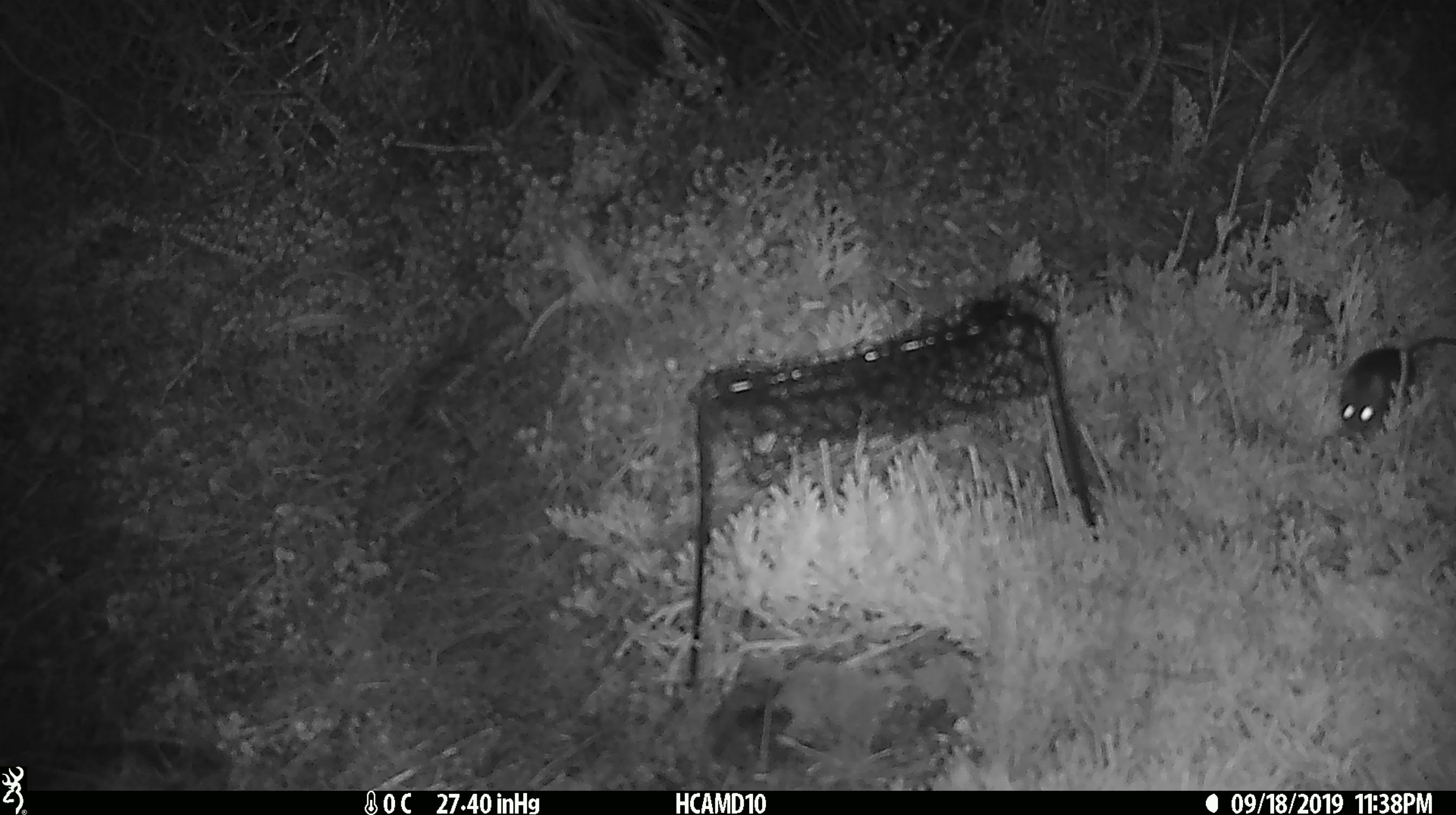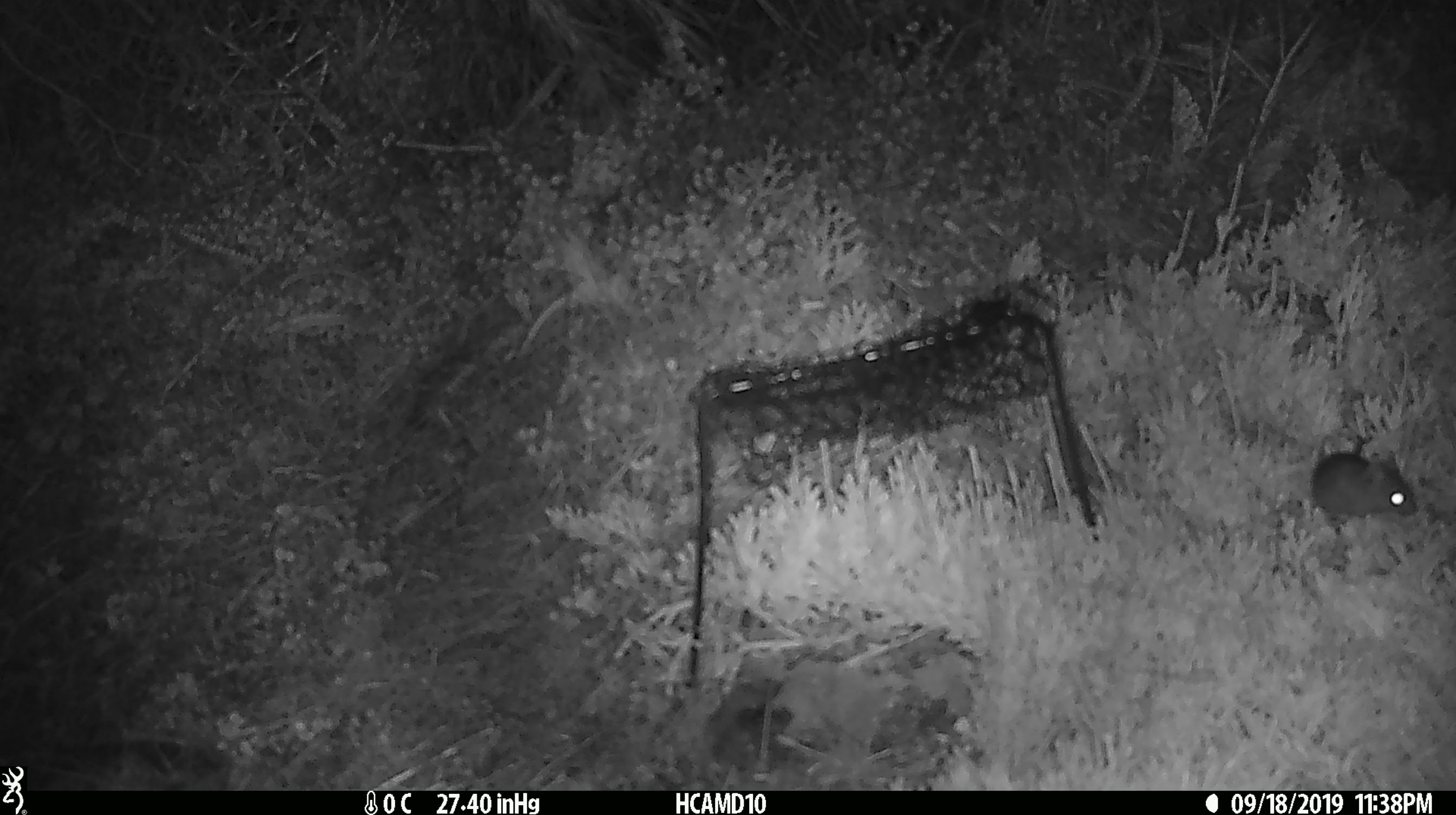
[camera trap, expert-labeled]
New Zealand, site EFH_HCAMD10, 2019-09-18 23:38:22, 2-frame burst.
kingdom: Animalia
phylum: Chordata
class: Mammalia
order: Rodentia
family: Muridae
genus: Mus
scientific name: Mus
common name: mouse